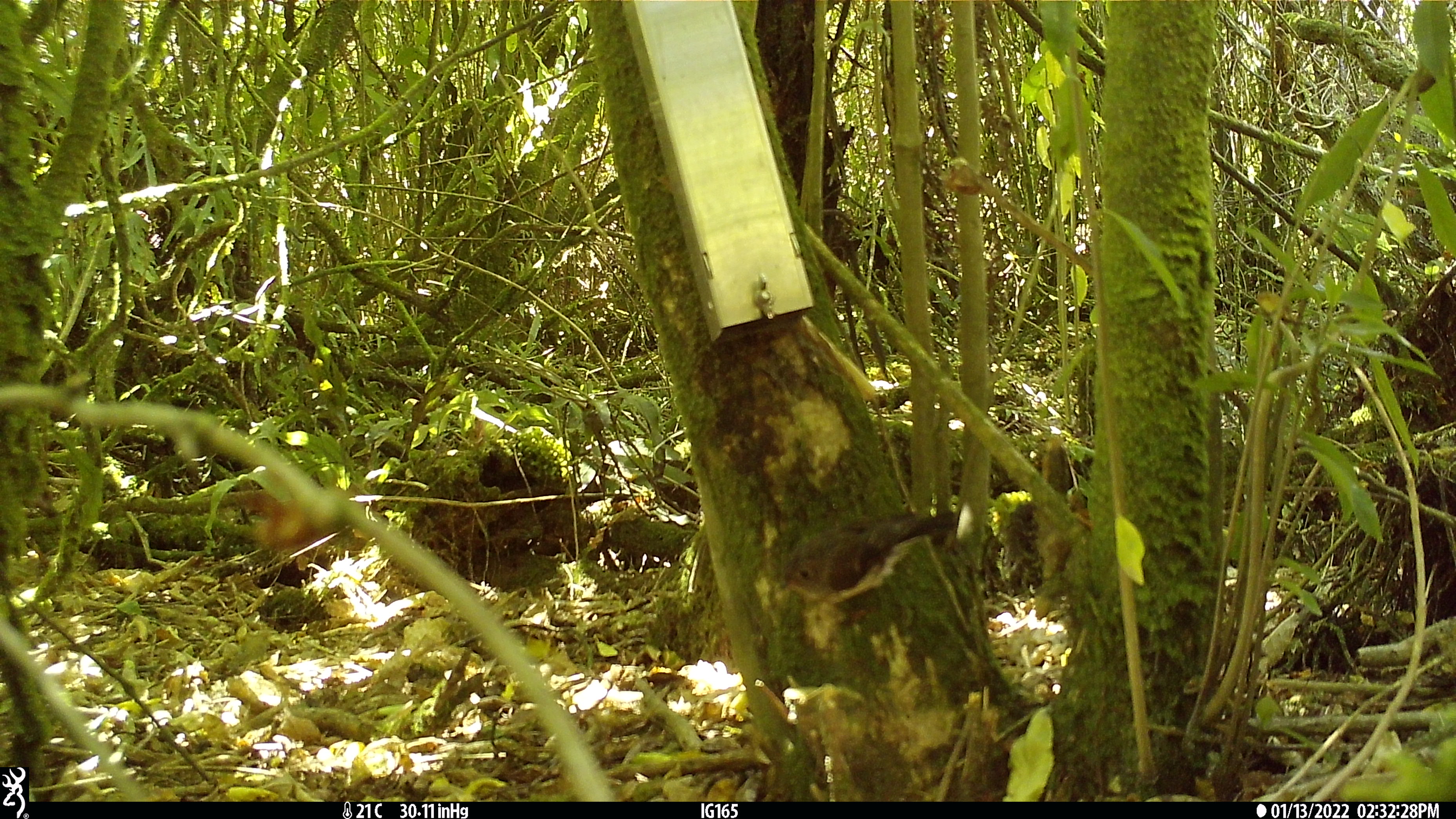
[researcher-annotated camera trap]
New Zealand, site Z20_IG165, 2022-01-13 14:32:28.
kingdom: Animalia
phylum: Chordata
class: Aves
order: Passeriformes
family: Petroicidae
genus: Petroica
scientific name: Petroica macrocephala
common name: tomtit